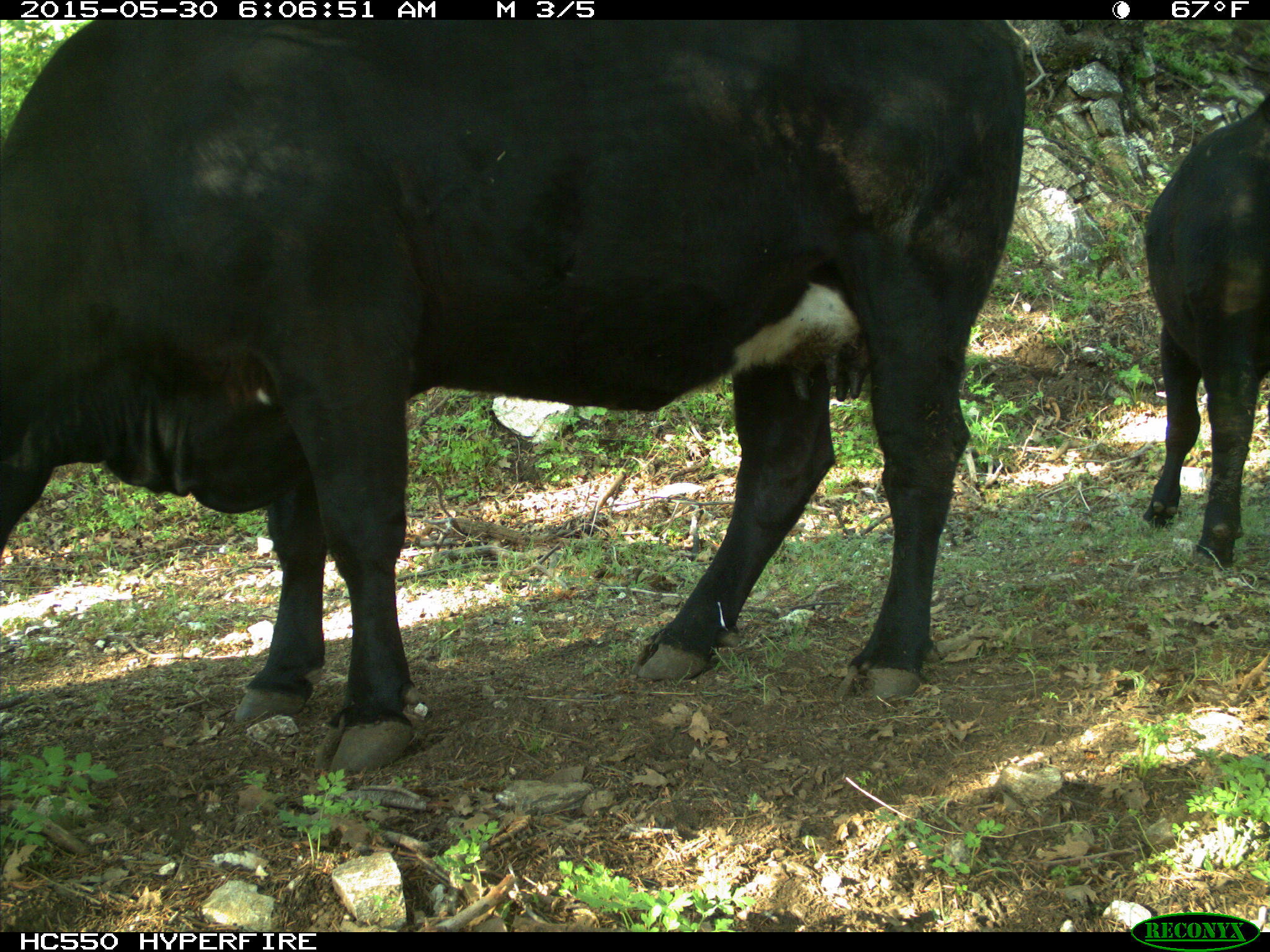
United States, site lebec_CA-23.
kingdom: Animalia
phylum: Chordata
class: Mammalia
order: Artiodactyla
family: Bovidae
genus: Bos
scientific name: Bos taurus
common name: domestic cow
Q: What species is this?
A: Bos taurus (domestic cow).